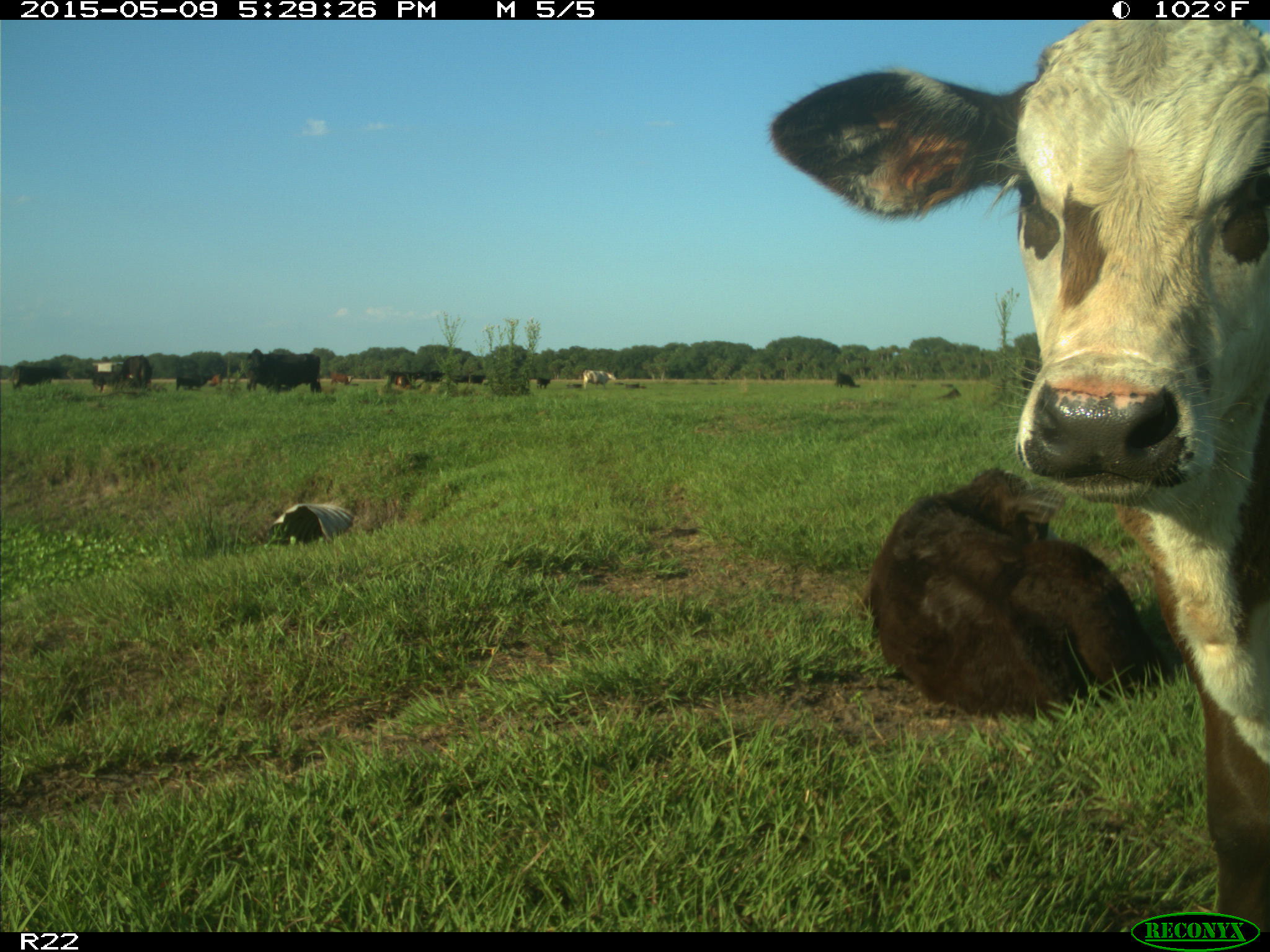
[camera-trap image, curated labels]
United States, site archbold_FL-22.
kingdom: Animalia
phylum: Chordata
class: Mammalia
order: Artiodactyla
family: Bovidae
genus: Bos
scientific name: Bos taurus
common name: domestic cow